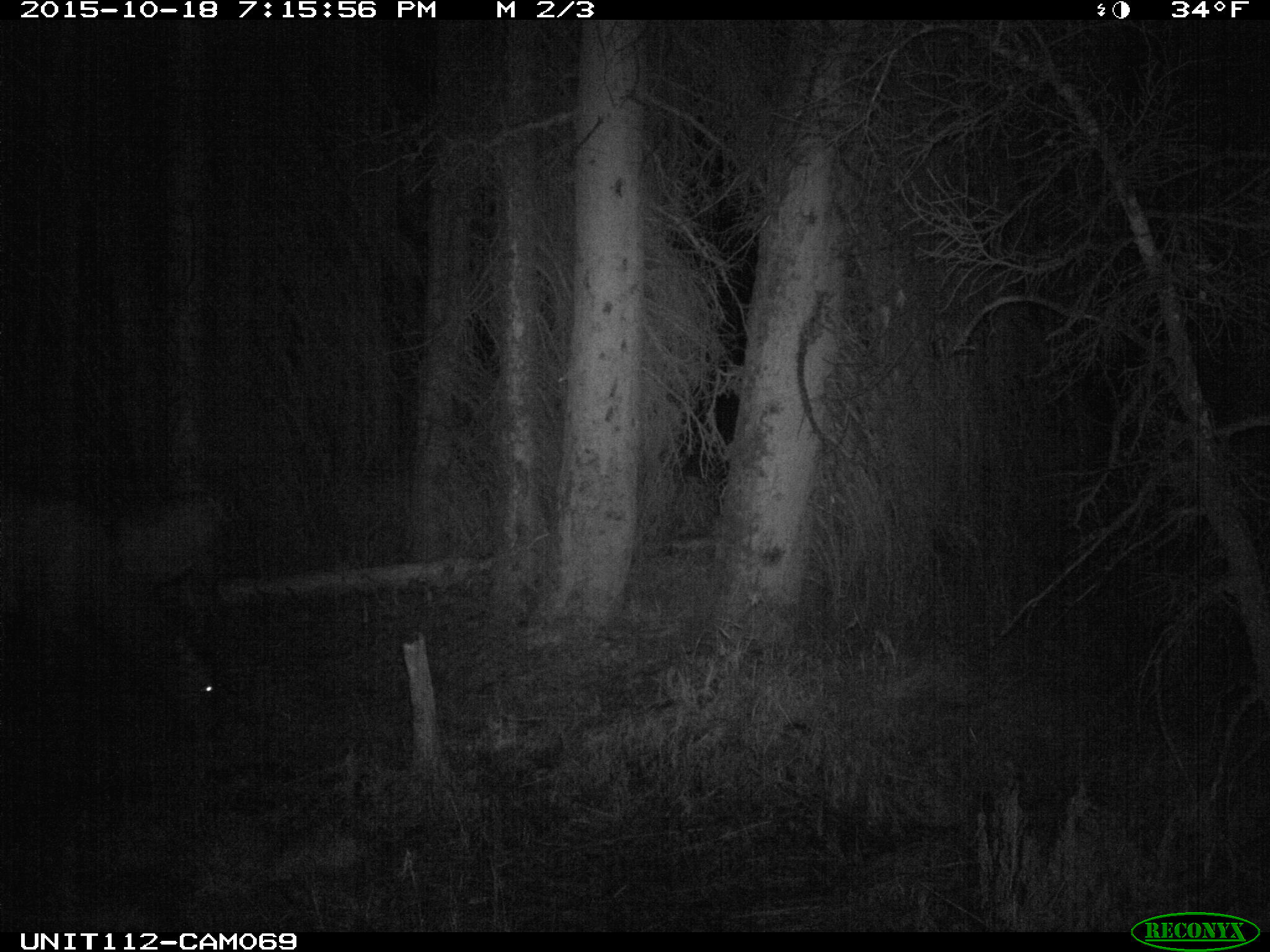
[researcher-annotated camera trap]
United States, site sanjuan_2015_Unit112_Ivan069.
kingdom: Animalia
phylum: Chordata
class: Mammalia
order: Artiodactyla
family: Cervidae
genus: Cervus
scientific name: Cervus elaphus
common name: red deer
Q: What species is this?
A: Cervus elaphus (red deer).